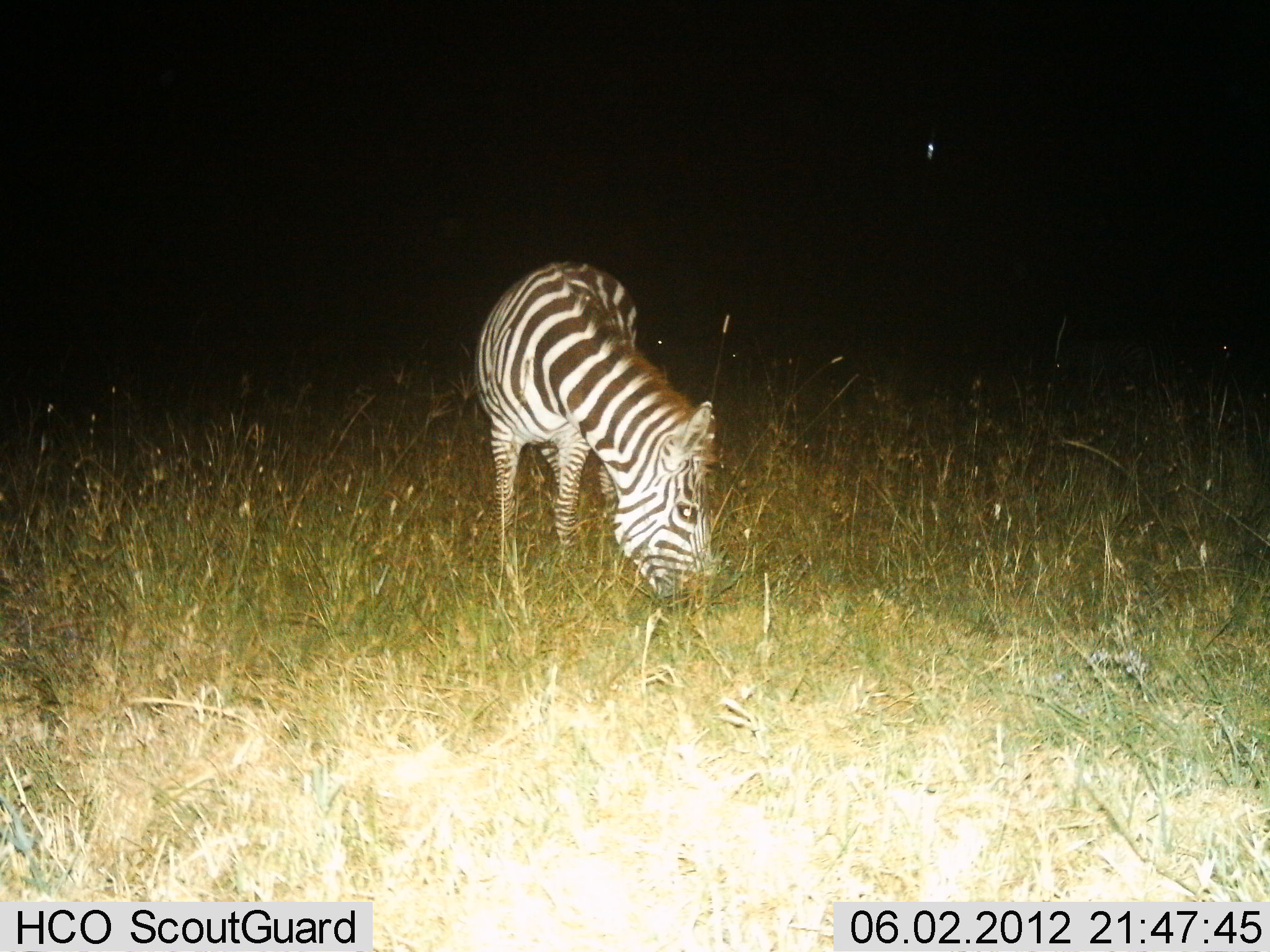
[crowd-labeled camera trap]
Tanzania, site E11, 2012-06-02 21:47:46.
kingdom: Animalia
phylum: Chordata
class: Mammalia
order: Perissodactyla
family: Equidae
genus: Equus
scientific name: Equus quagga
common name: plains zebra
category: zebra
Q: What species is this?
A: Zebra (plains zebra) (Equus quagga).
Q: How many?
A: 1.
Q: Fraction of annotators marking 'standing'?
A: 30%.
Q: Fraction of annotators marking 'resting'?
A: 0%.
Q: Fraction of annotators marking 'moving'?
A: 0%.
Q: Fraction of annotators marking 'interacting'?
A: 0%.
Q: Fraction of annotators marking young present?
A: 0%.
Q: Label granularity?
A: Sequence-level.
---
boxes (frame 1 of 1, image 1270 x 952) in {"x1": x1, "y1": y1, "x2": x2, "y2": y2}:
animal: {"x1": 476, "y1": 258, "x2": 724, "y2": 621}